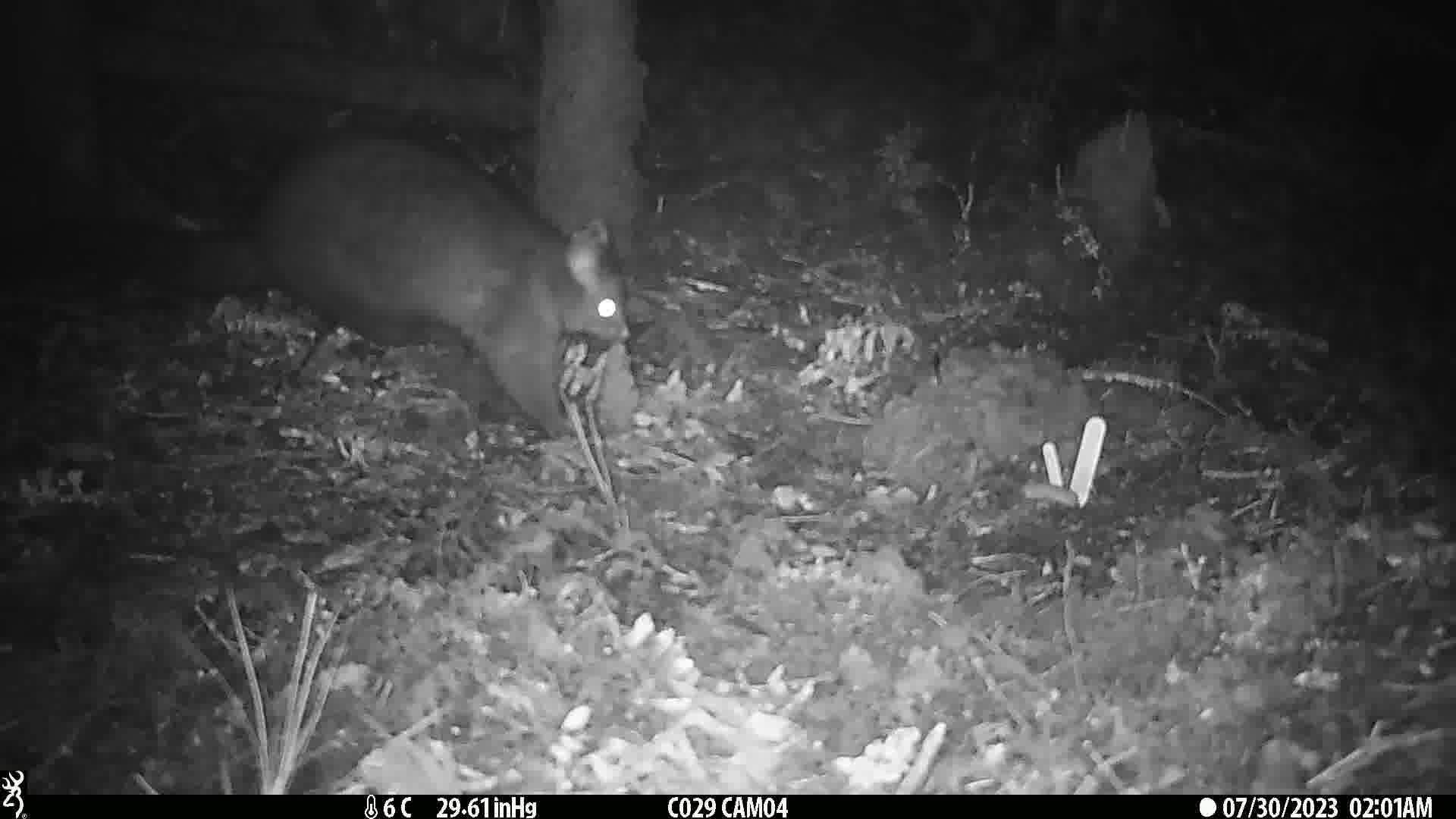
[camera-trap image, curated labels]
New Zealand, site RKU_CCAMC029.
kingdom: Animalia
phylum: Chordata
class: Mammalia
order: Diprotodontia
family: Phalangeridae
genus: Trichosurus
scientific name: Trichosurus vulpecula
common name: common brushtail possum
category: possum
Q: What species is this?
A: Possum (common brushtail possum) (Trichosurus vulpecula).